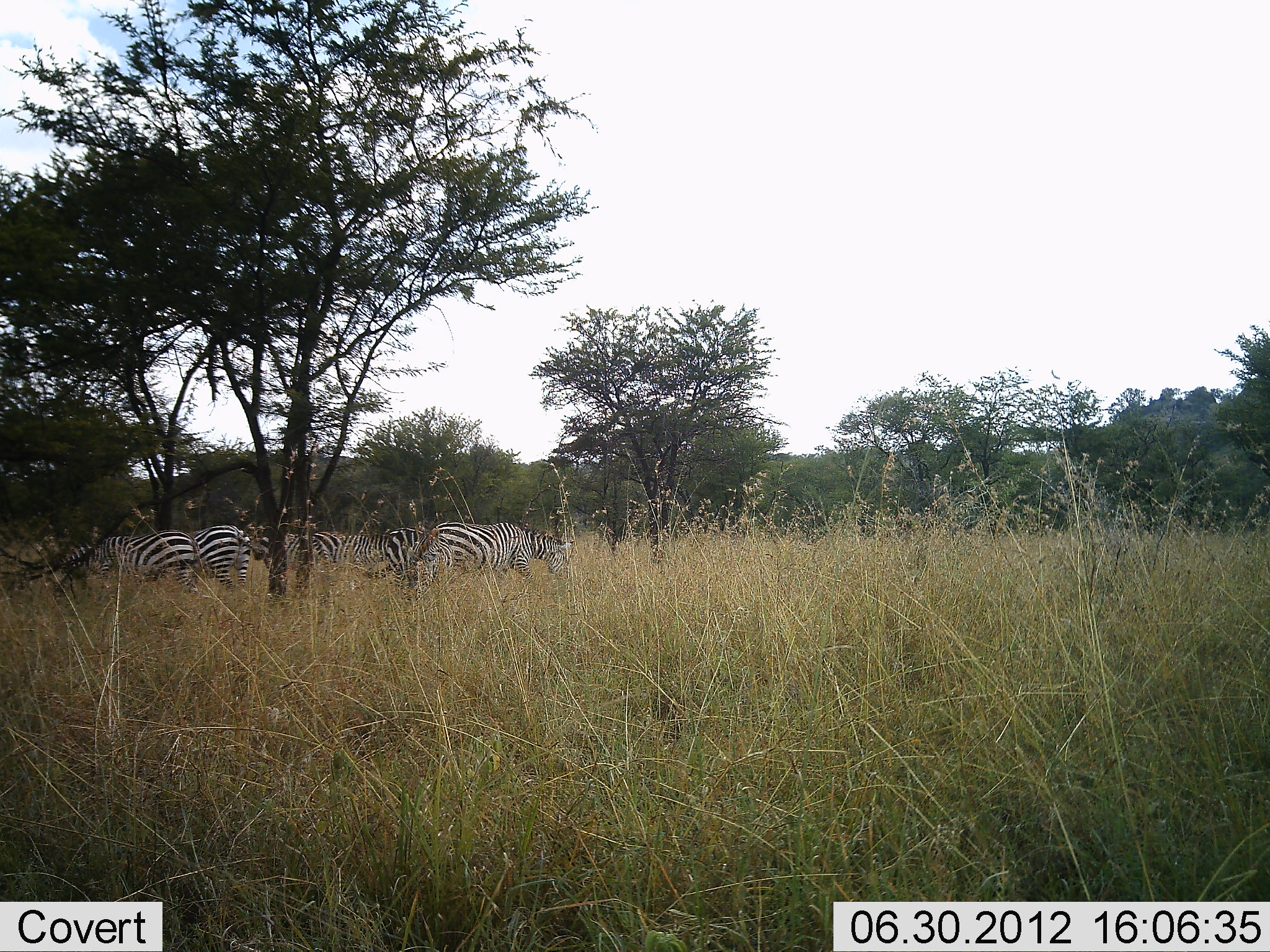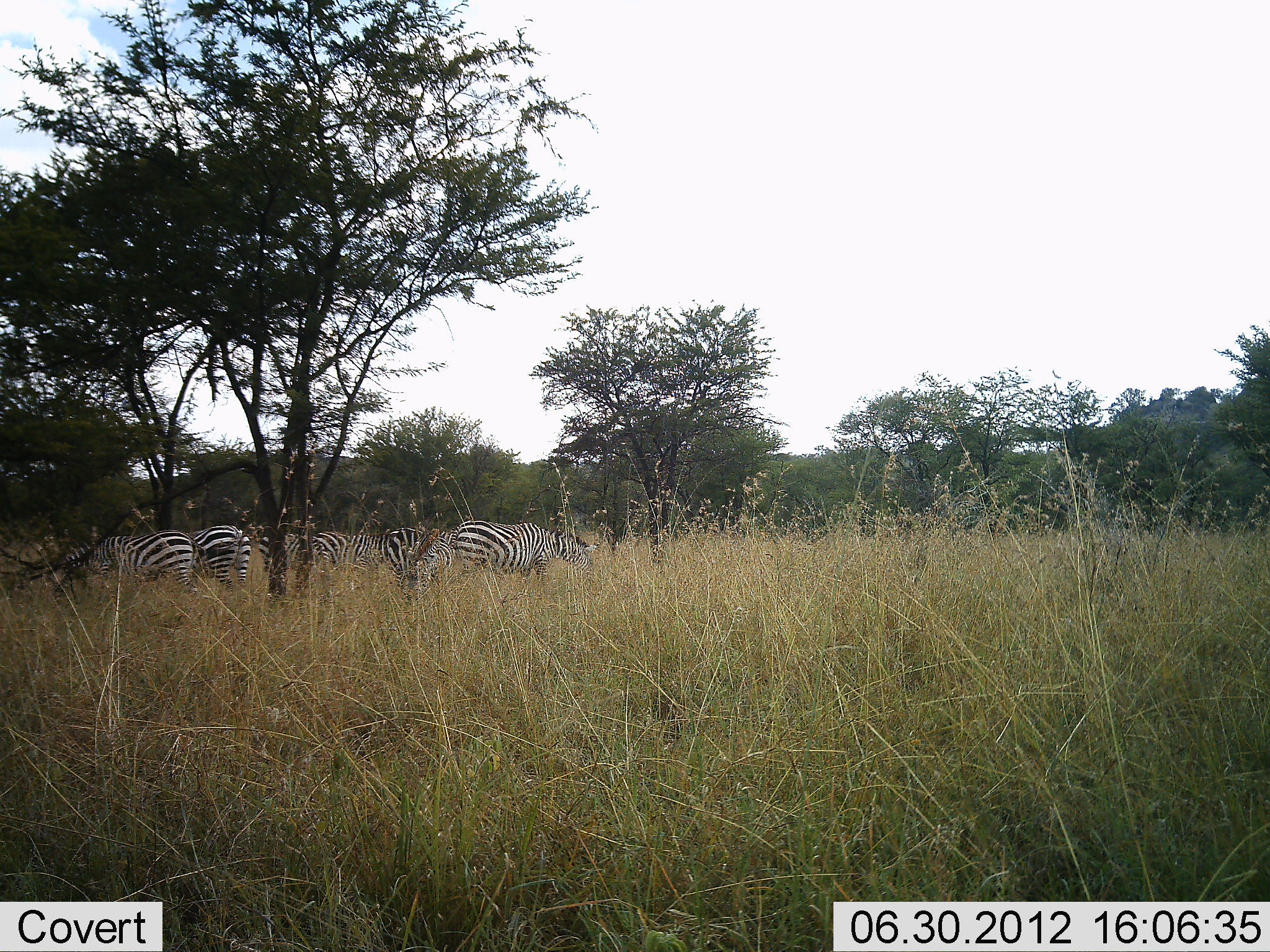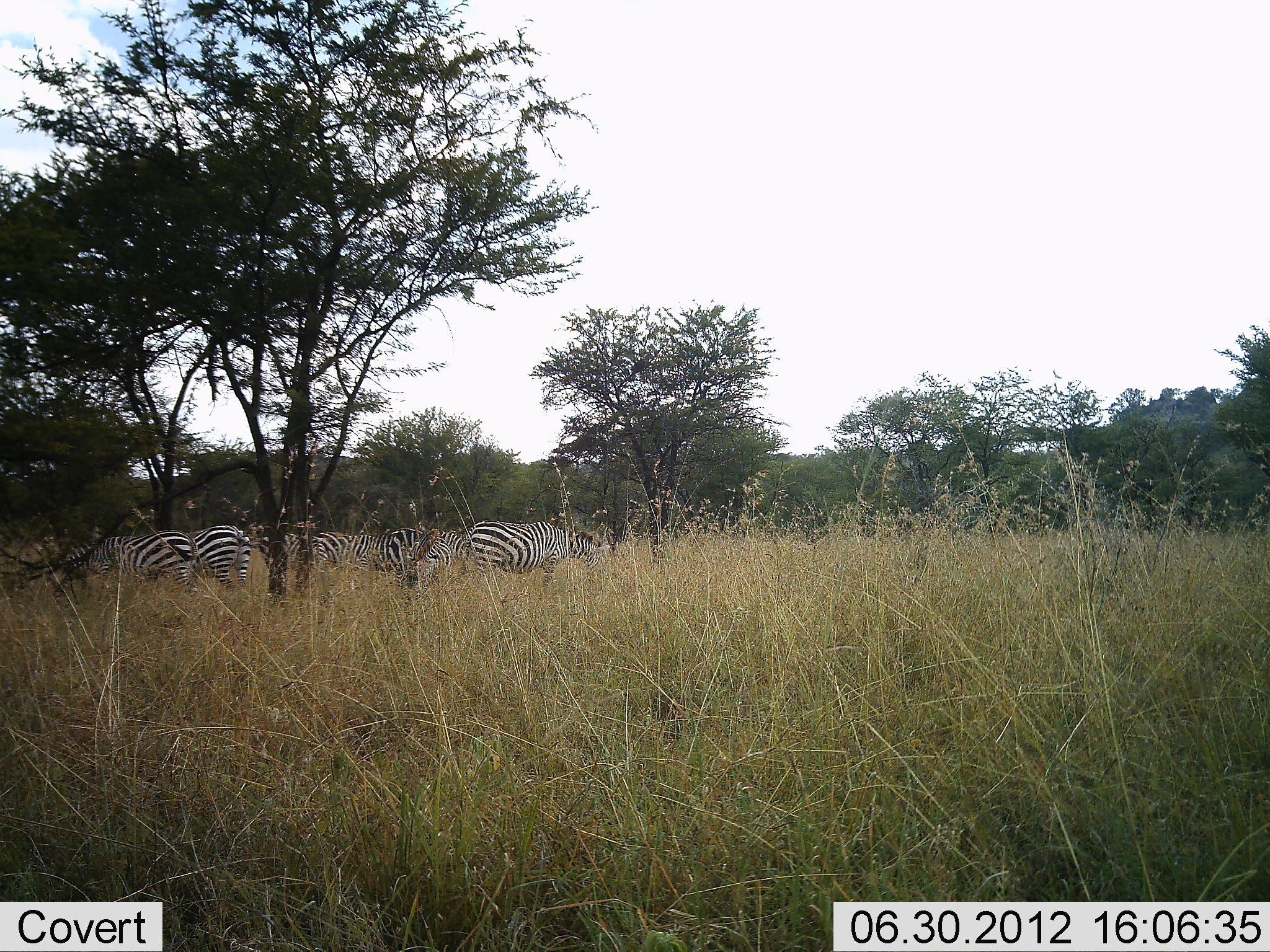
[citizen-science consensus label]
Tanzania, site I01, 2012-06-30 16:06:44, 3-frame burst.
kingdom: Animalia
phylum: Chordata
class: Mammalia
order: Perissodactyla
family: Equidae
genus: Equus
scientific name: Equus quagga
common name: plains zebra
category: zebra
Zebra (plains zebra) (Equus quagga), count 5. Behavior (volunteer vote fractions): standing 40%, resting 0%, moving 20%, interacting 0%. Young present (vote fraction): 0%. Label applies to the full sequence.